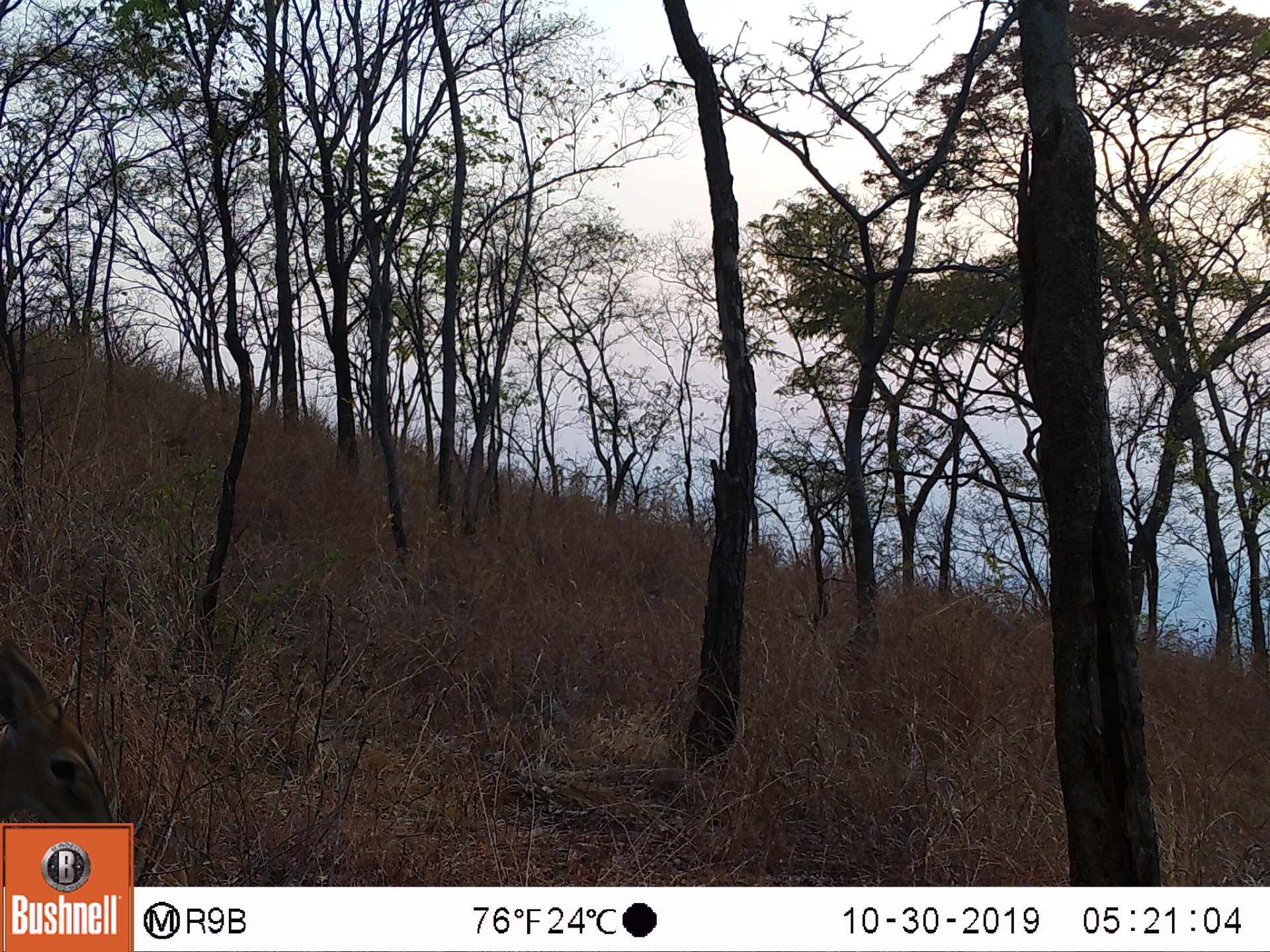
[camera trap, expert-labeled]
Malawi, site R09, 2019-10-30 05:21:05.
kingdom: Animalia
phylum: Chordata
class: Mammalia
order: Artiodactyla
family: Bovidae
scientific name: Antilopinae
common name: small antelope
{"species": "small antelope (Antilopinae)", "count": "1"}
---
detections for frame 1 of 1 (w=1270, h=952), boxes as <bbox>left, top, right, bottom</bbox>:
small antelope: <bbox>0, 628, 117, 819</bbox>